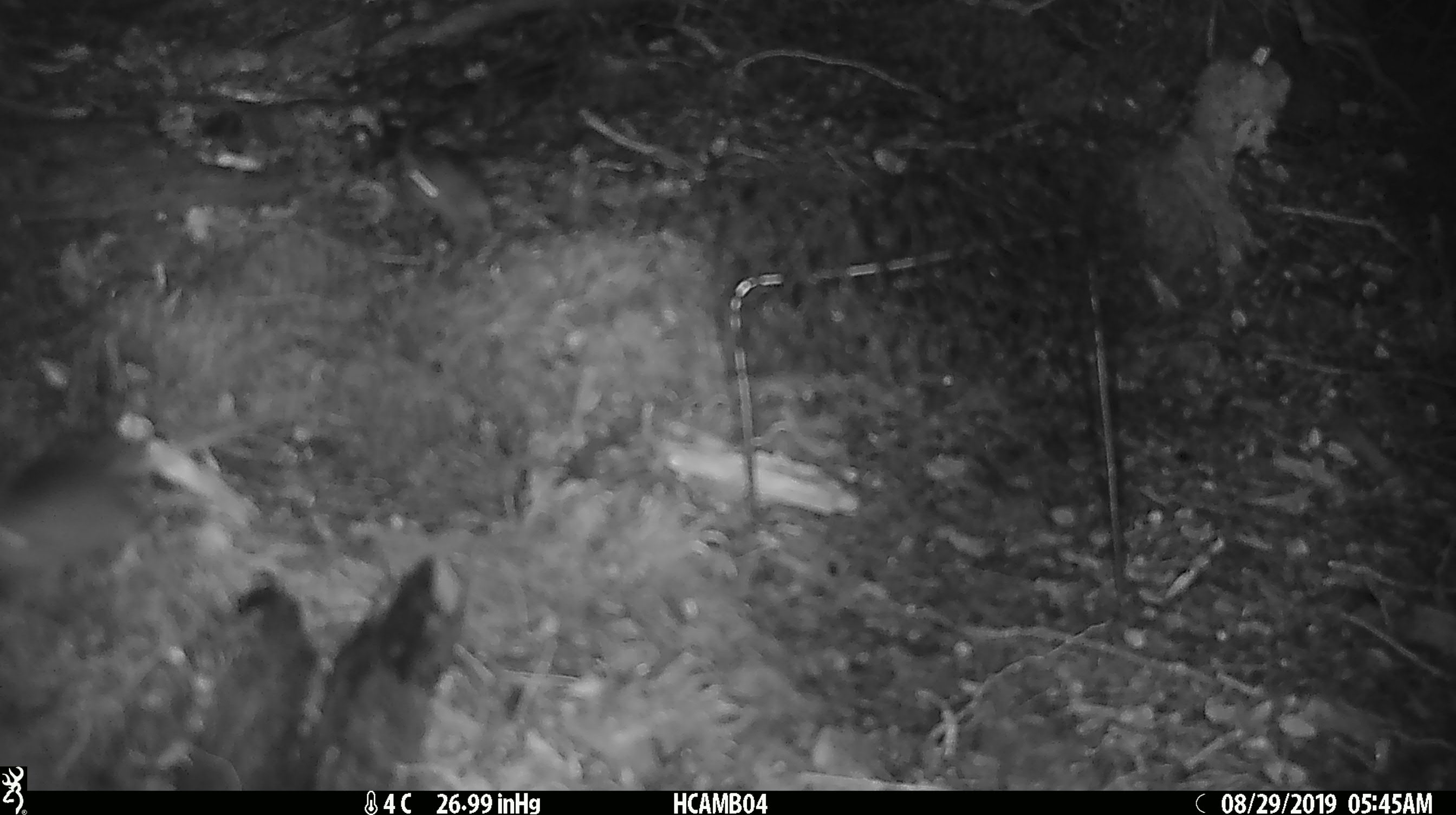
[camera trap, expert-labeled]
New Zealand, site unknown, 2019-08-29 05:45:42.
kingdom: Animalia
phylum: Chordata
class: Mammalia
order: Rodentia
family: Muridae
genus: Mus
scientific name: Mus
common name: mouse